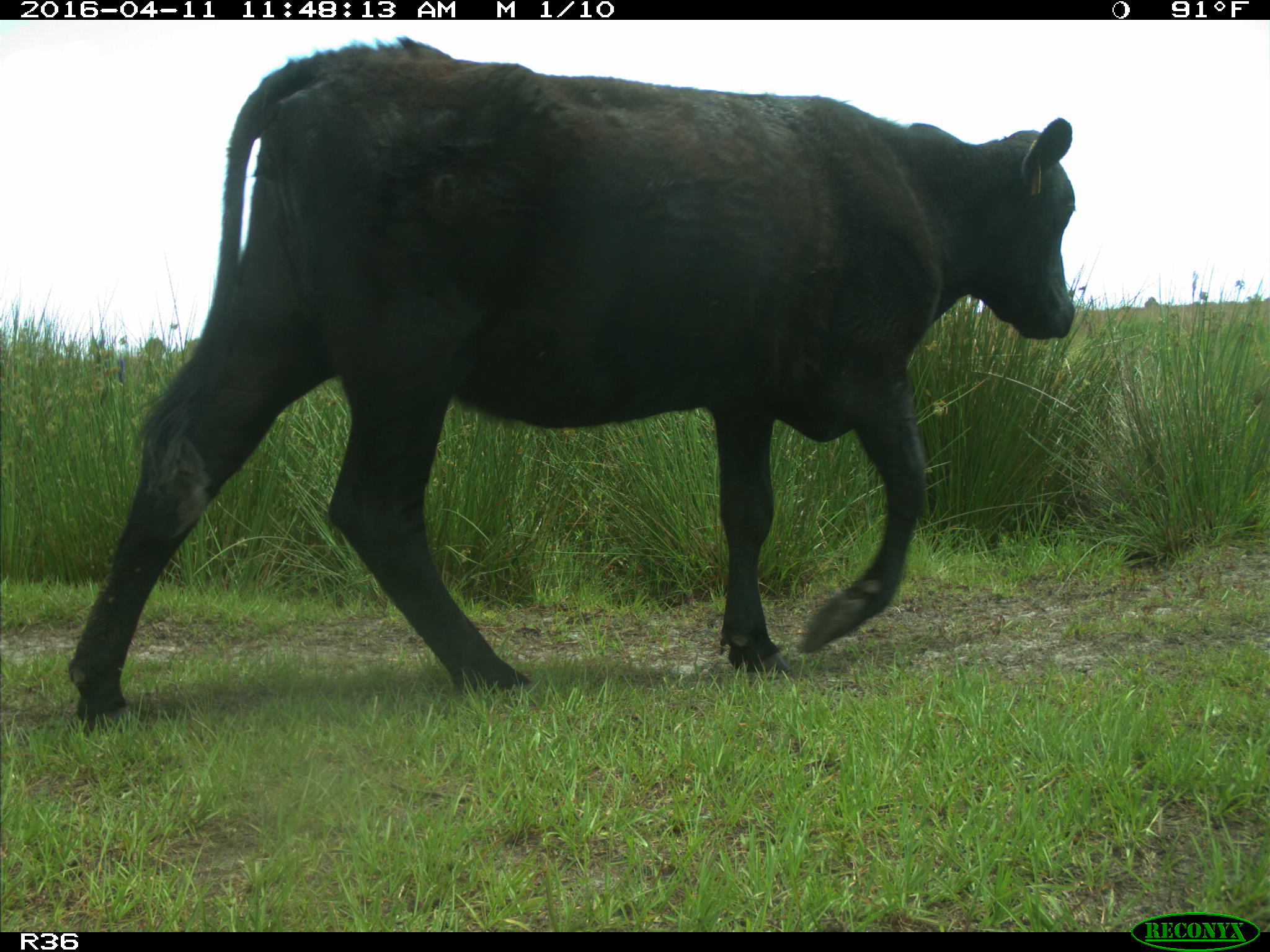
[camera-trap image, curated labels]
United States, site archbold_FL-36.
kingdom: Animalia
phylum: Chordata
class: Mammalia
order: Artiodactyla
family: Bovidae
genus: Bos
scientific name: Bos taurus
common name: domestic cow